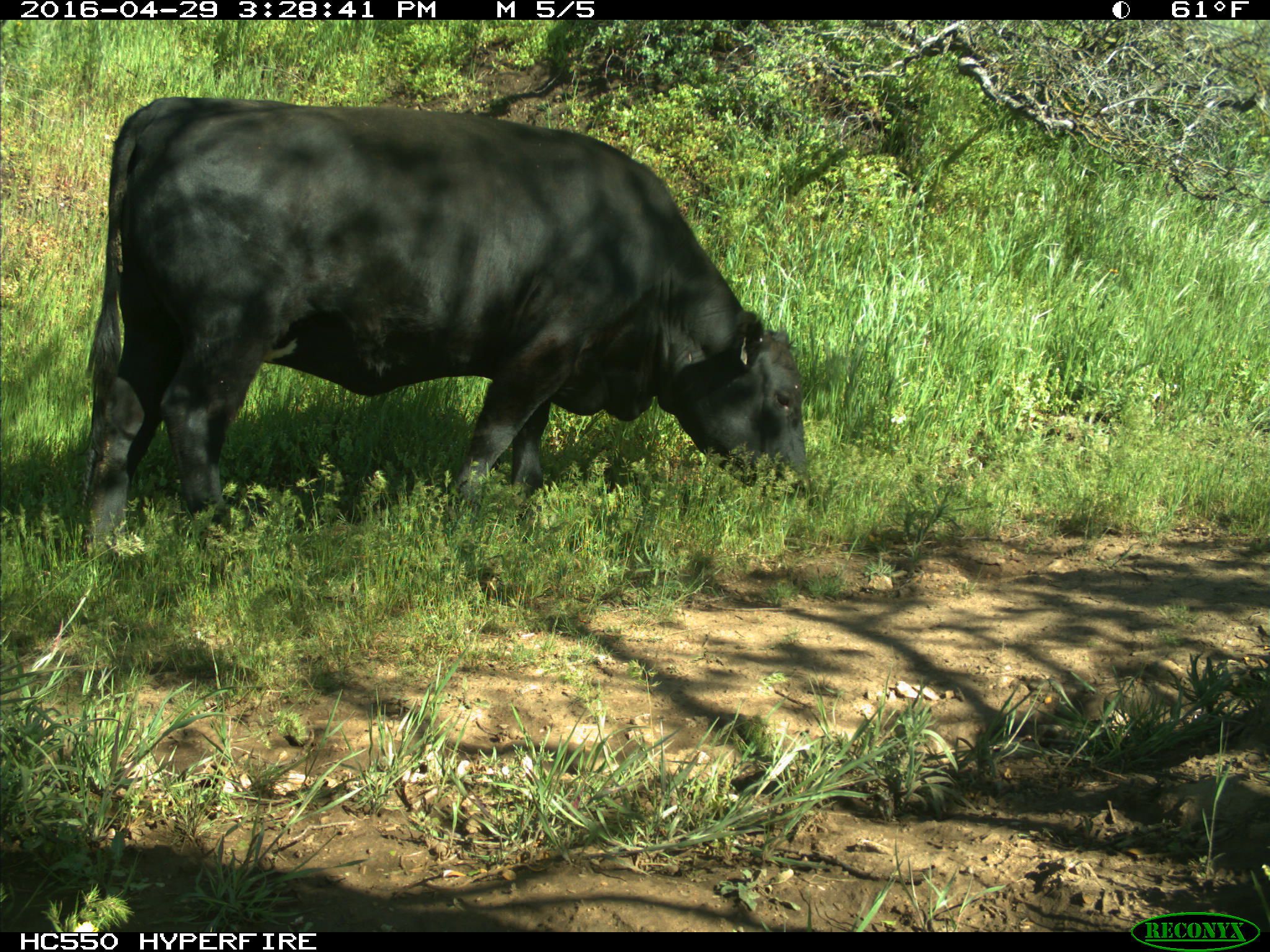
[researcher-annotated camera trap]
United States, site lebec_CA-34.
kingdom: Animalia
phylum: Chordata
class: Mammalia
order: Artiodactyla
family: Bovidae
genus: Bos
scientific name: Bos taurus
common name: domestic cow